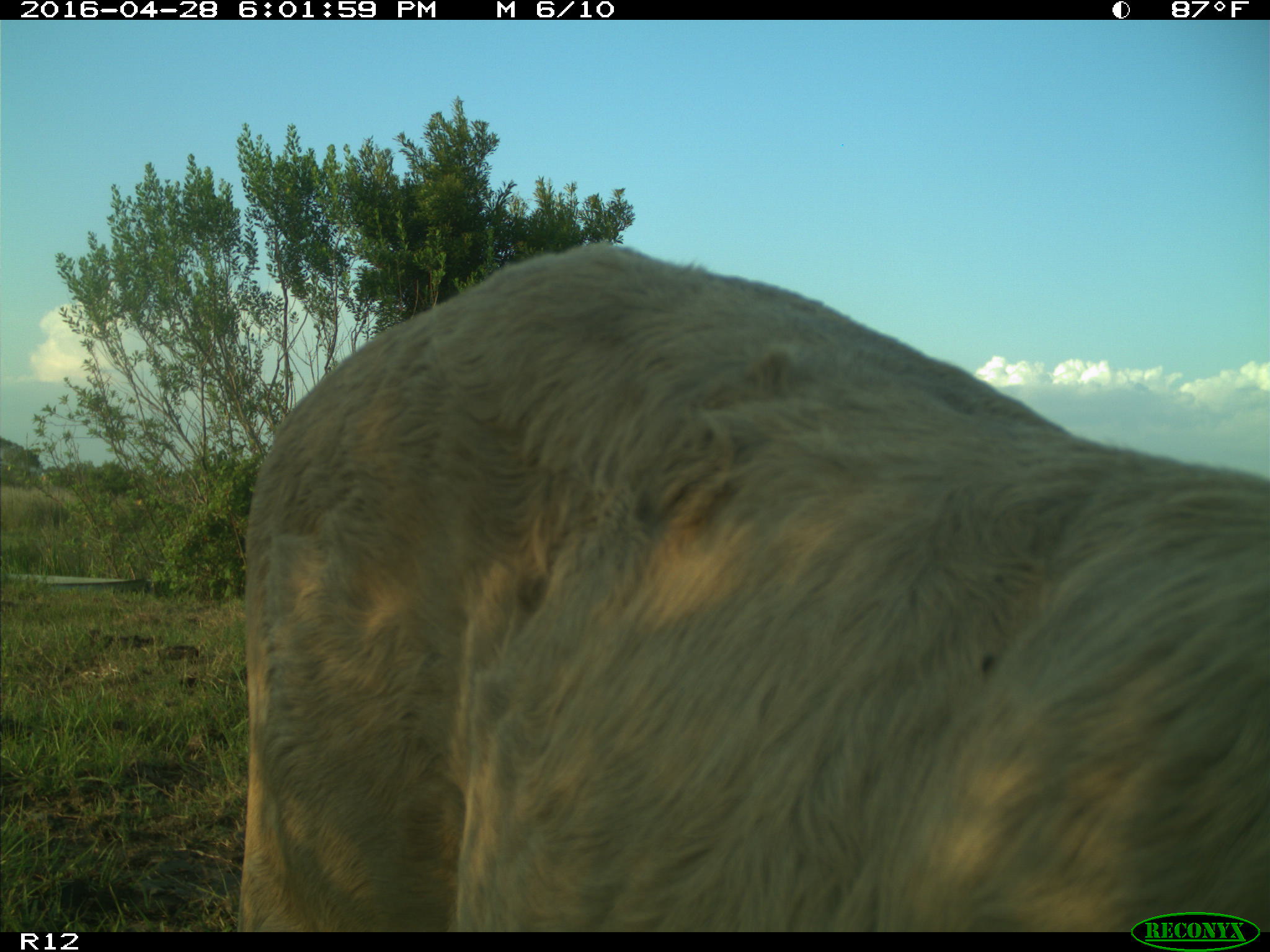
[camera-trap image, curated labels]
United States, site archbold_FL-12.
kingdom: Animalia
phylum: Chordata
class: Mammalia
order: Artiodactyla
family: Bovidae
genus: Bos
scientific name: Bos taurus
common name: domestic cow